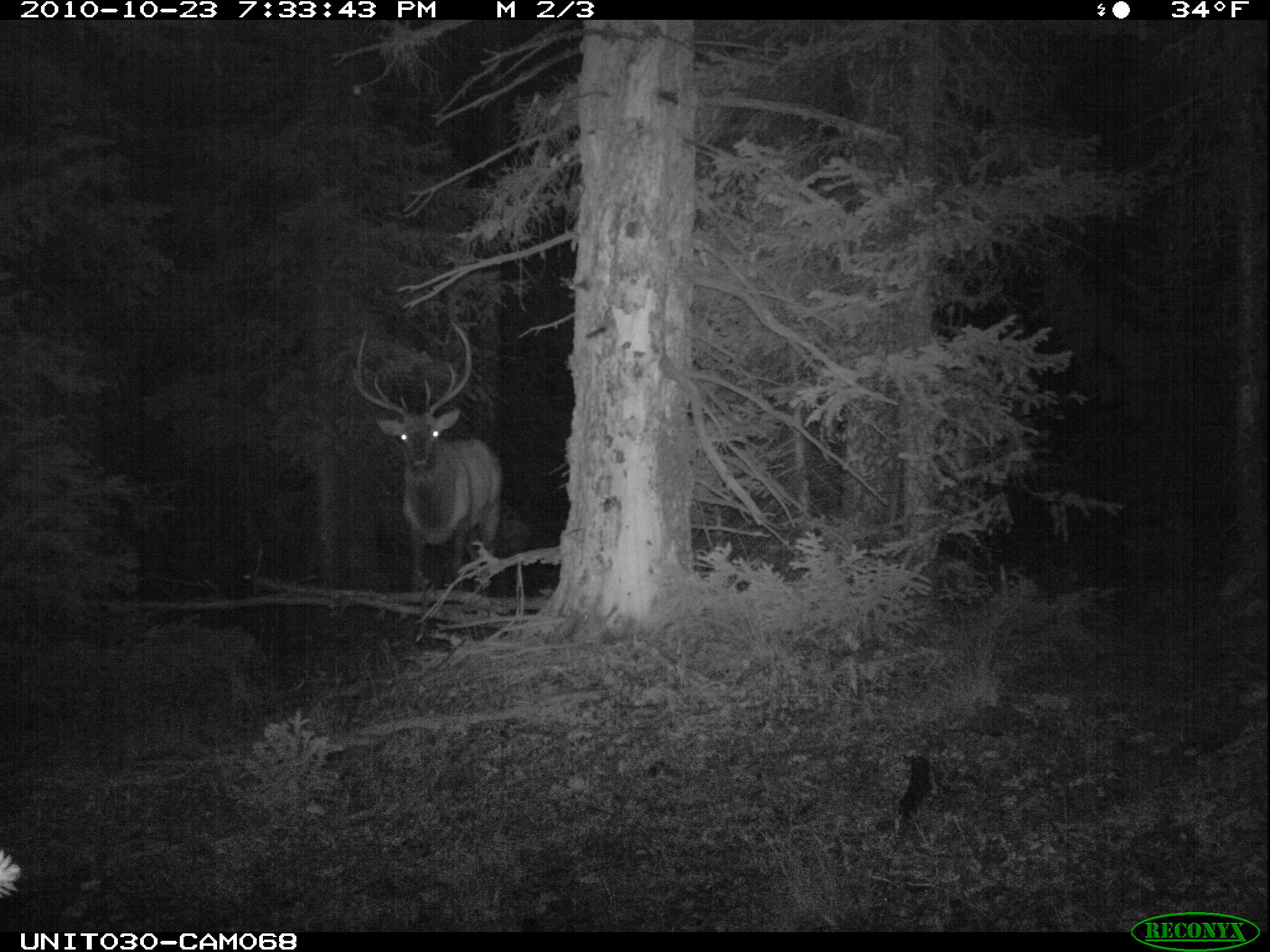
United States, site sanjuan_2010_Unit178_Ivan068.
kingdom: Animalia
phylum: Chordata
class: Mammalia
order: Artiodactyla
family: Cervidae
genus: Cervus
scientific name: Cervus elaphus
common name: red deer